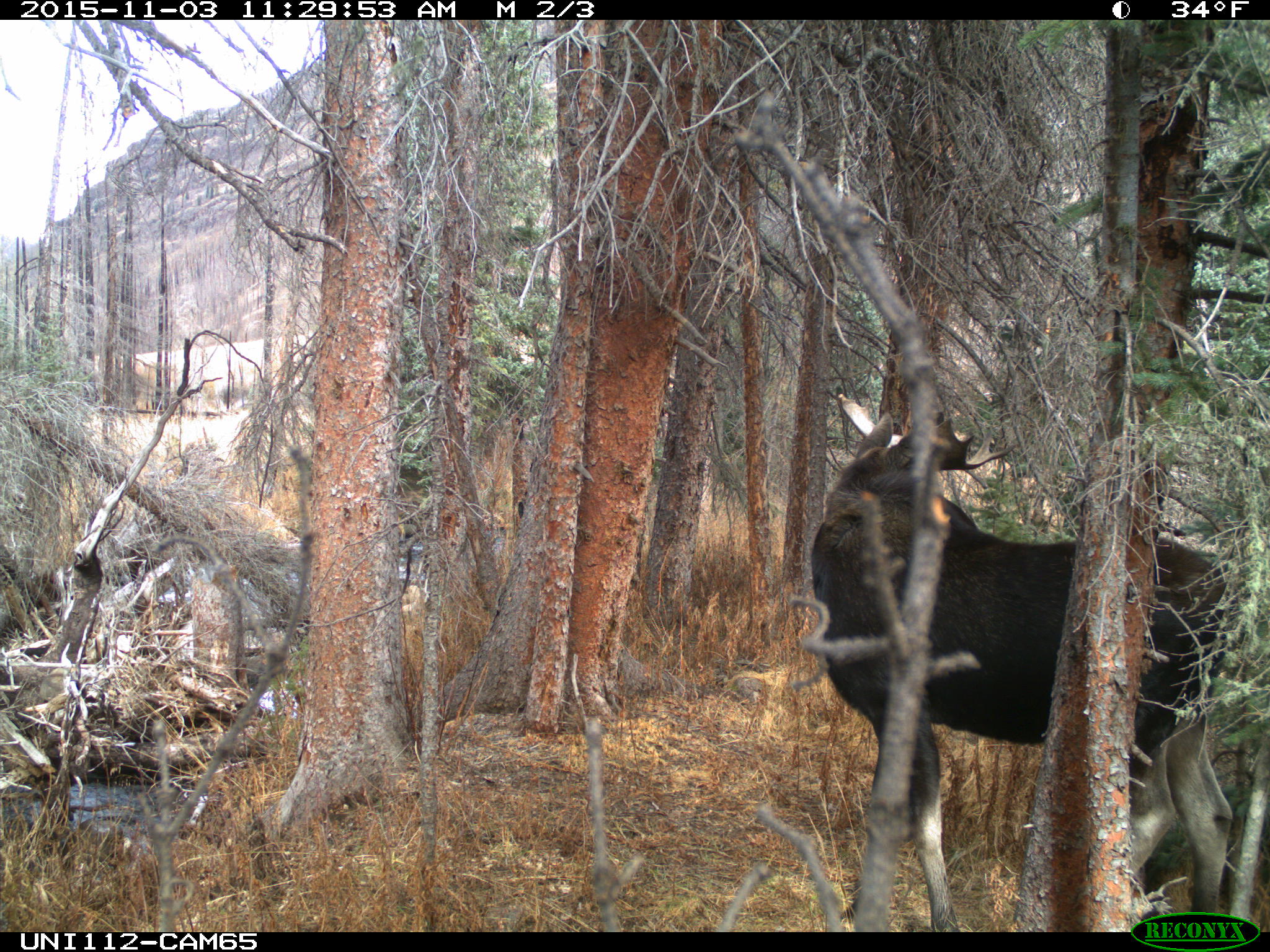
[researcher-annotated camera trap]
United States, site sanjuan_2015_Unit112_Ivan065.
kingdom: Animalia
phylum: Chordata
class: Mammalia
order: Artiodactyla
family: Cervidae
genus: Alces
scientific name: Alces alces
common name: moose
Alces alces (moose).